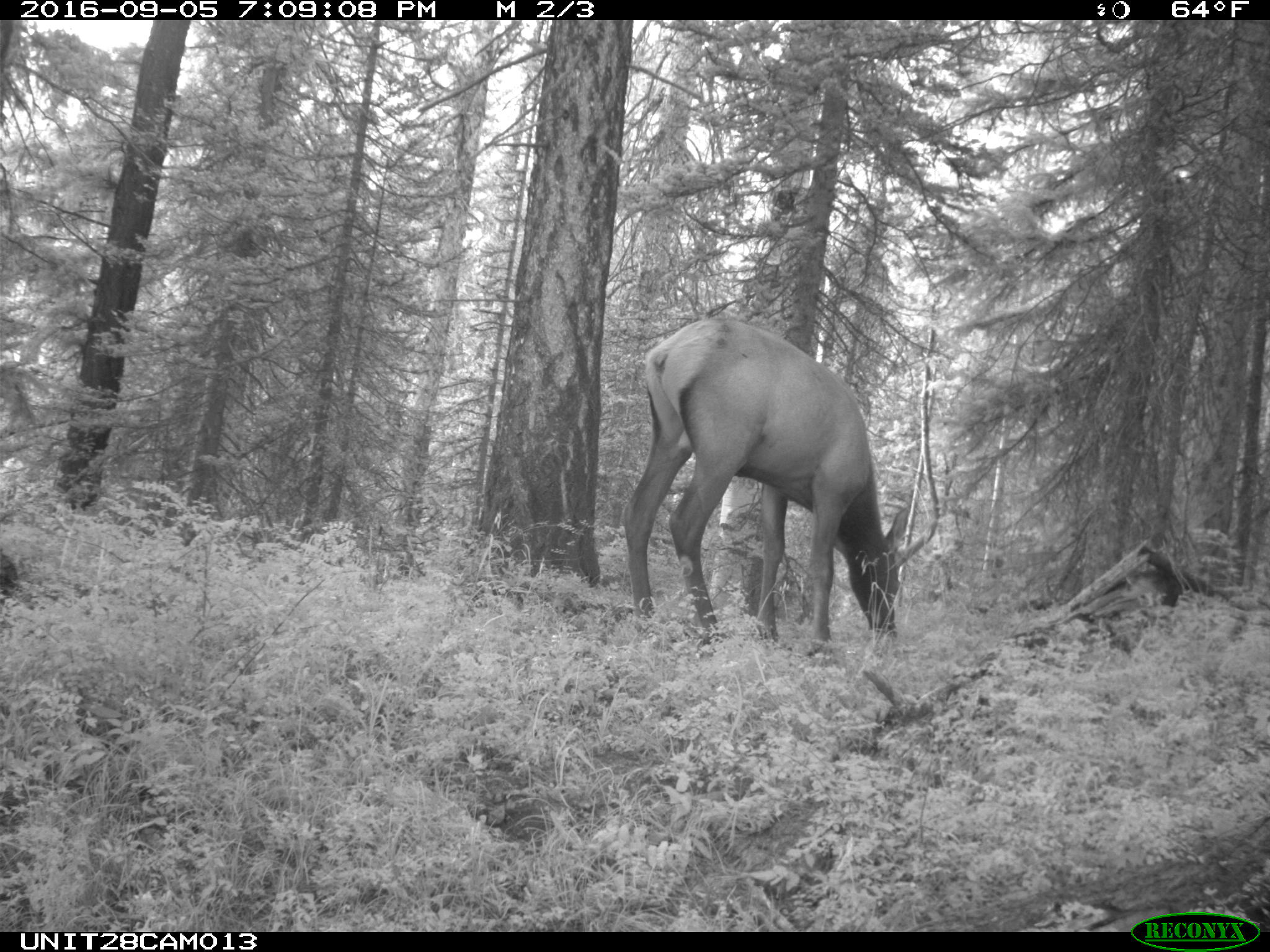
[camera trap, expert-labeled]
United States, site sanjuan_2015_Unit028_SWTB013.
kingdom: Animalia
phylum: Chordata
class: Mammalia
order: Artiodactyla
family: Cervidae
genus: Cervus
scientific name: Cervus elaphus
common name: red deer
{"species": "Cervus elaphus (red deer)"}